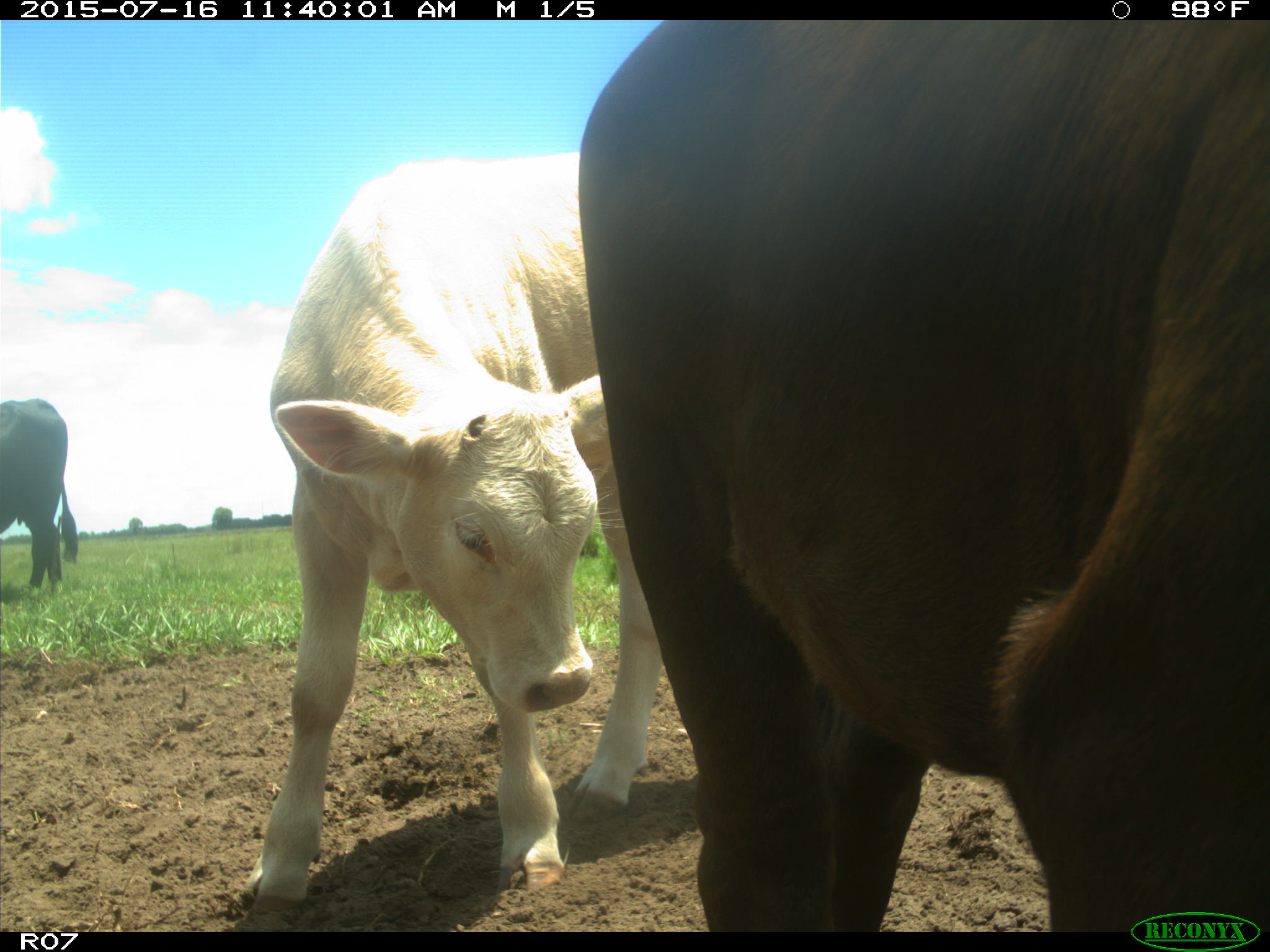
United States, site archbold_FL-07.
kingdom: Animalia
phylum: Chordata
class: Mammalia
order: Artiodactyla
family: Bovidae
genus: Bos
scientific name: Bos taurus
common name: domestic cow